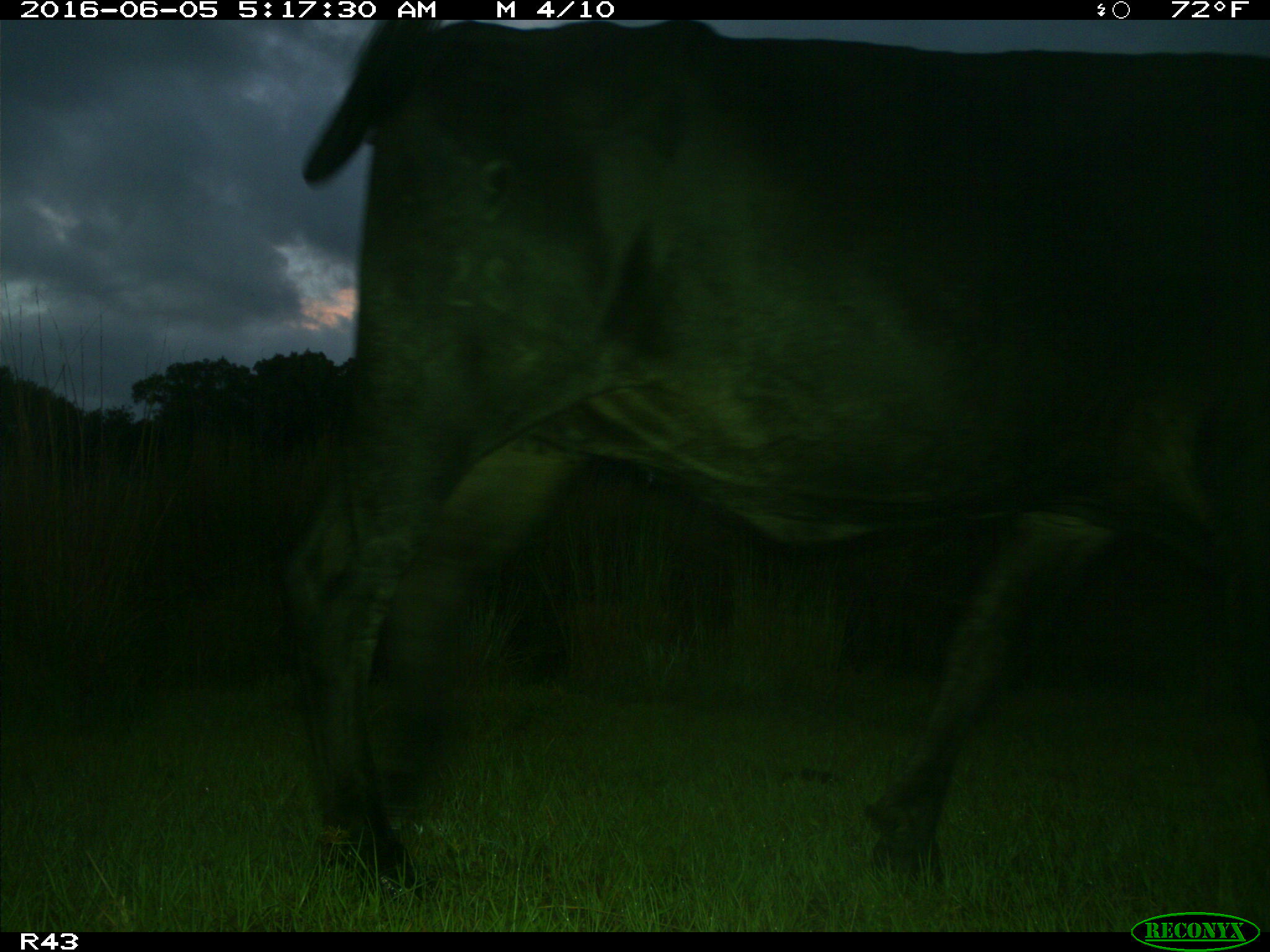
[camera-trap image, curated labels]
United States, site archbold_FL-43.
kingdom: Animalia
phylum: Chordata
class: Mammalia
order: Artiodactyla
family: Bovidae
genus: Bos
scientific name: Bos taurus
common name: domestic cow